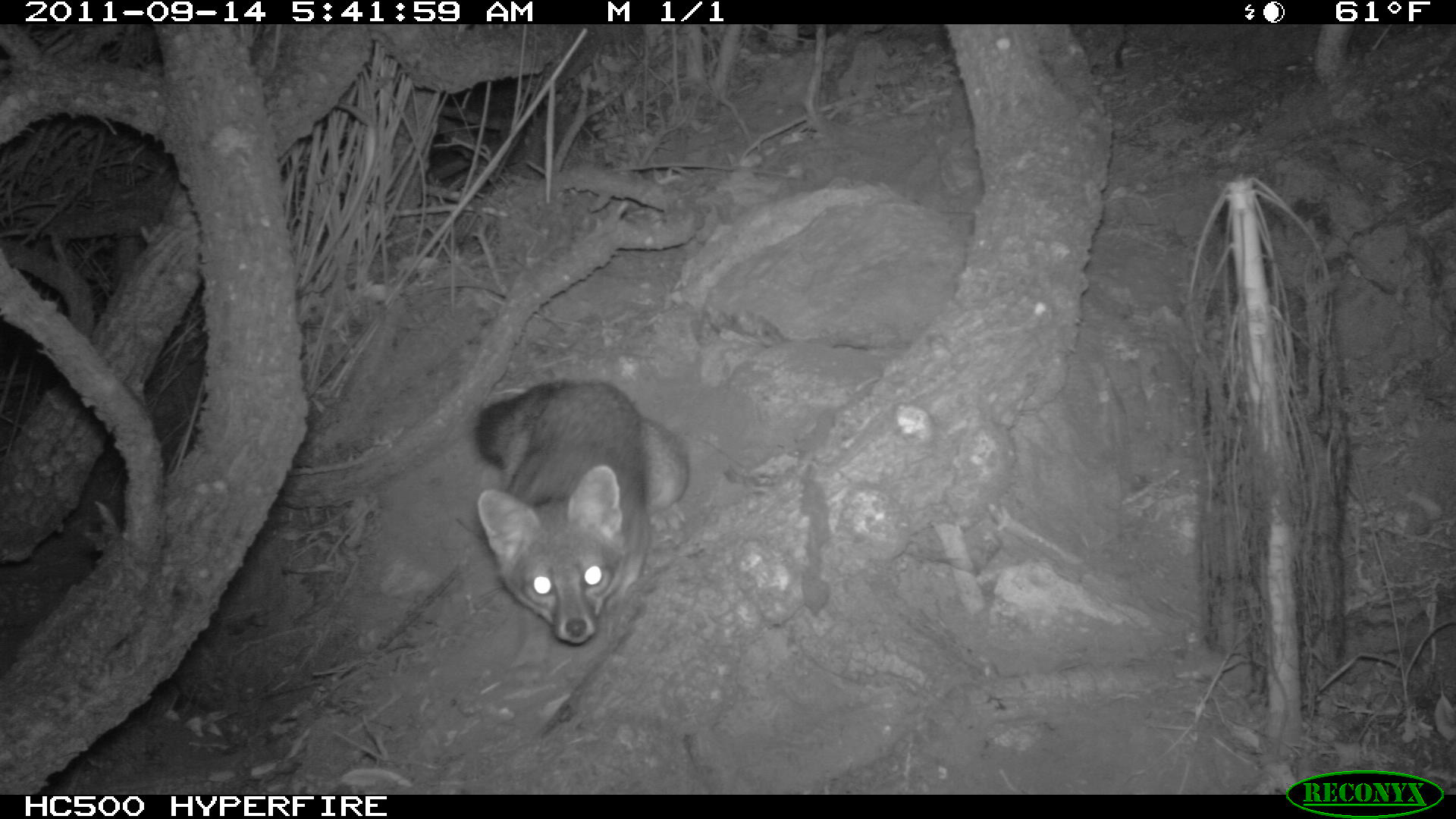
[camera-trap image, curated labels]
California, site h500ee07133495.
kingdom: Animalia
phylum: Chordata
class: Mammalia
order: Carnivora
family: Canidae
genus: Urocyon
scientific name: Urocyon littoralis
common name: island fox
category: fox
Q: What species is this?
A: Fox (island fox) (Urocyon littoralis).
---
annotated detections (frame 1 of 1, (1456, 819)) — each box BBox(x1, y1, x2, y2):
fox: BBox(475, 378, 689, 645)